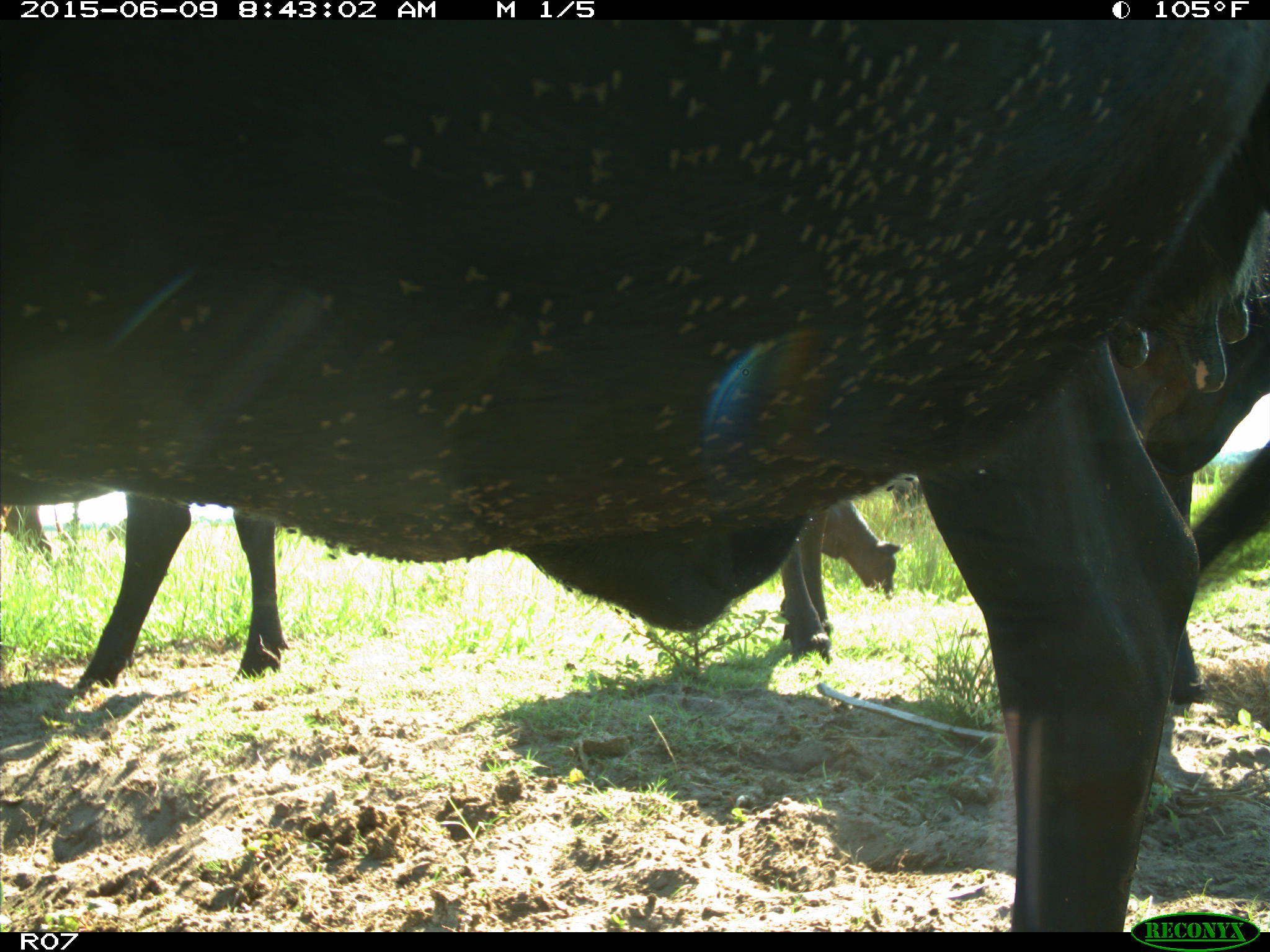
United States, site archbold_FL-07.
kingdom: Animalia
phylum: Chordata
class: Mammalia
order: Artiodactyla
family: Bovidae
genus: Bos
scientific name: Bos taurus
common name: domestic cow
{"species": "Bos taurus (domestic cow)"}